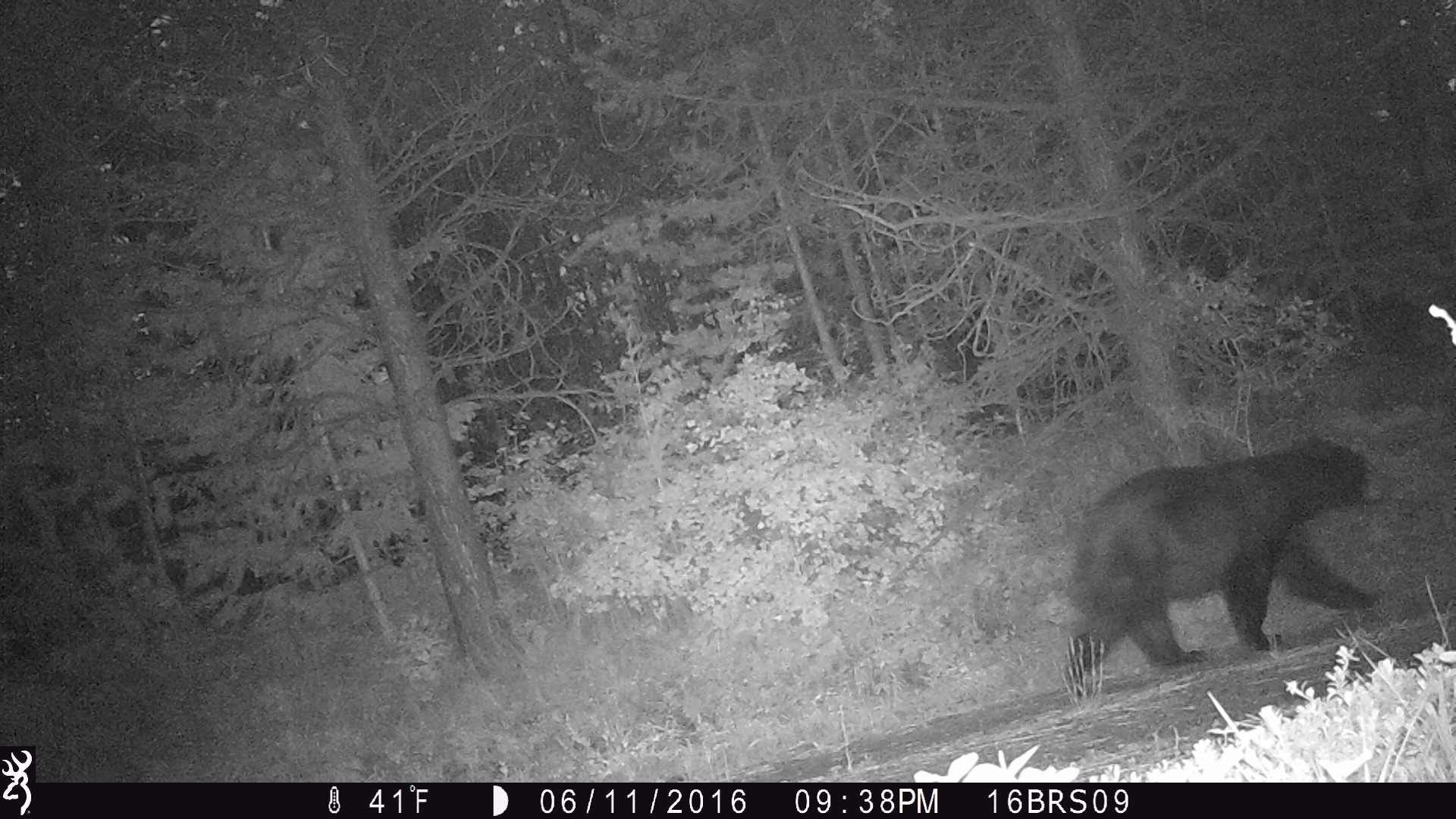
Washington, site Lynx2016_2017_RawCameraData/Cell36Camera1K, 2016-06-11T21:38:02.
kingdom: Animalia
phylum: Chordata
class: Mammalia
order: Carnivora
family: Ursidae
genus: Ursus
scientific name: Ursus americanus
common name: american black bear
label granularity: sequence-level